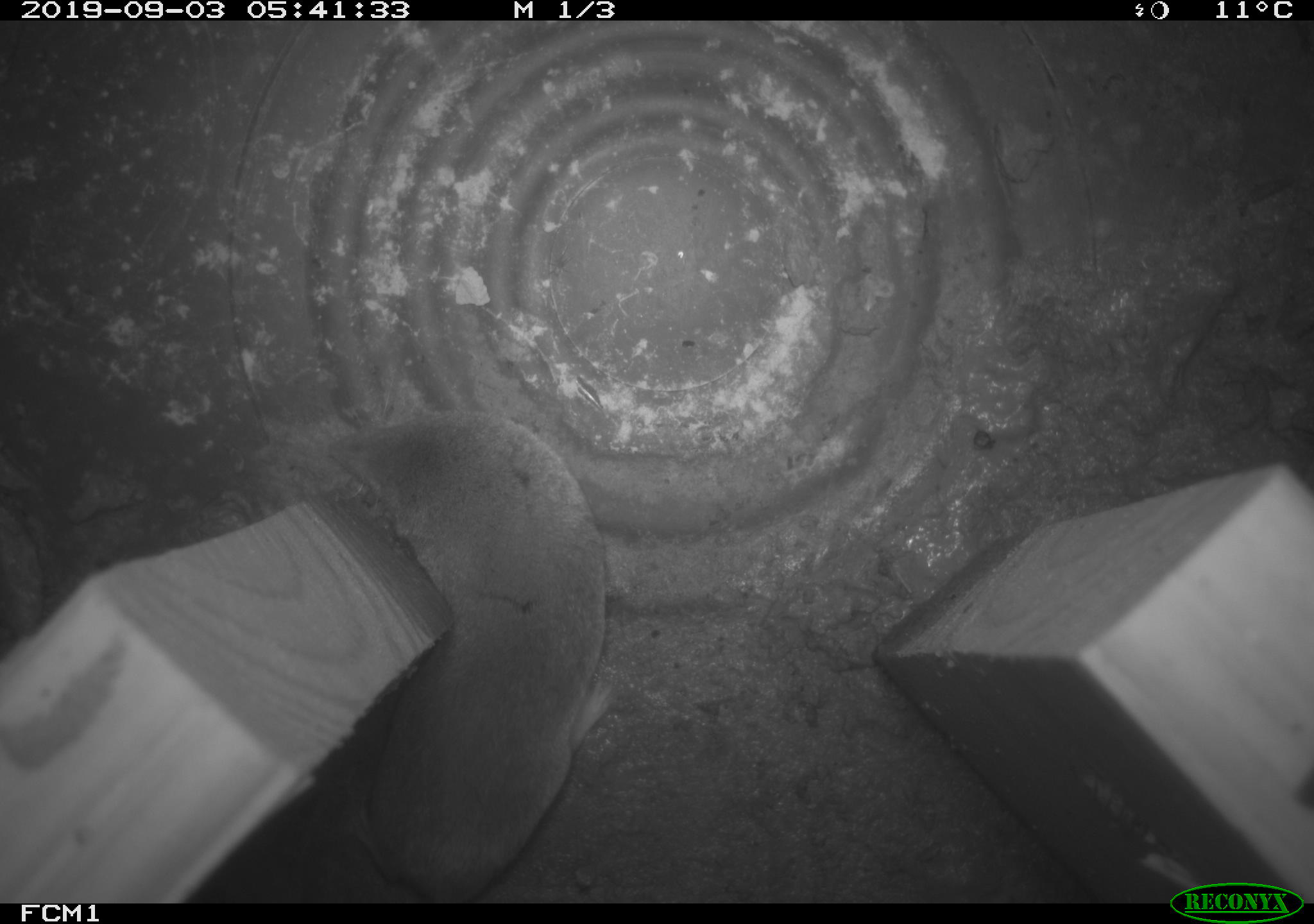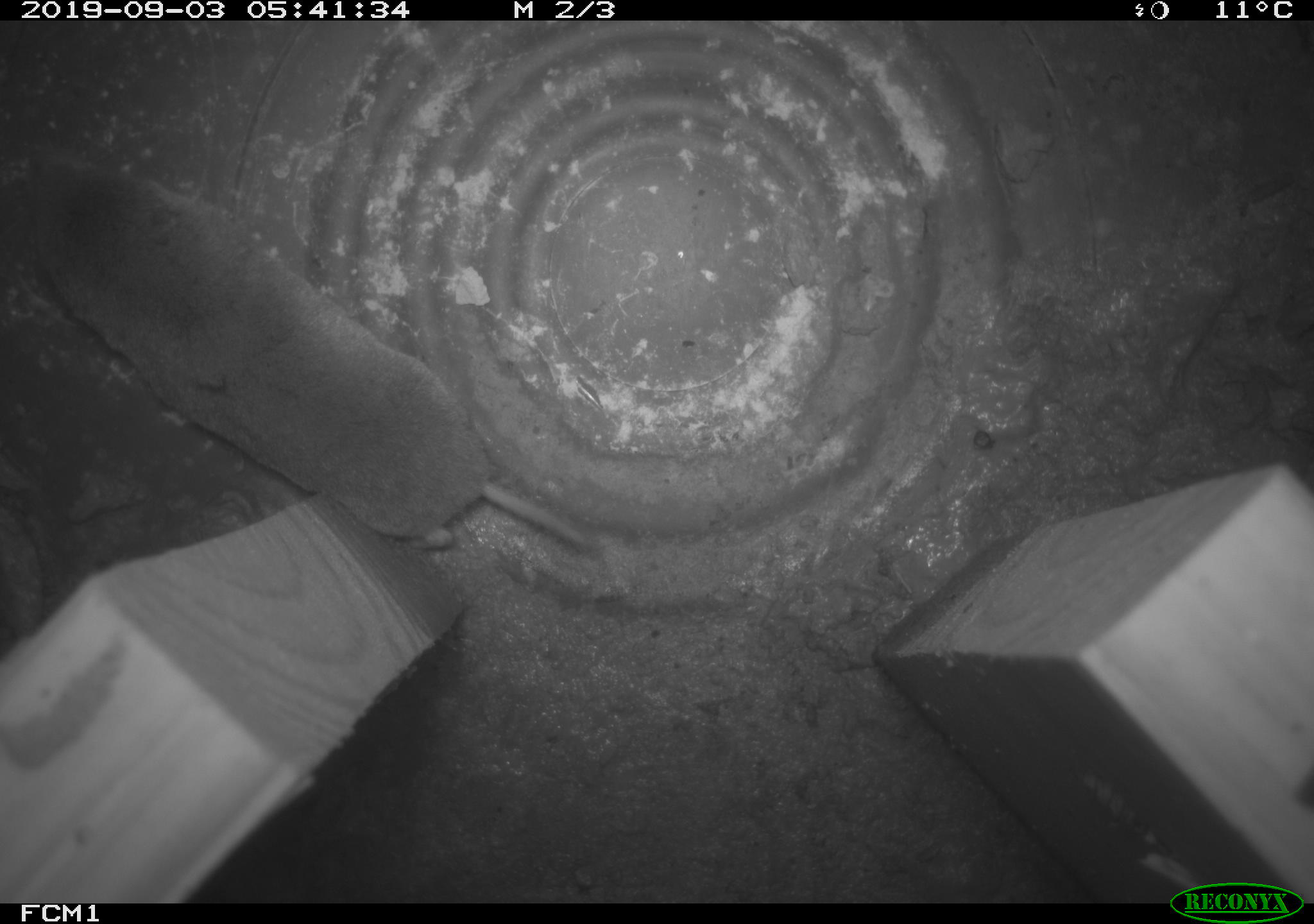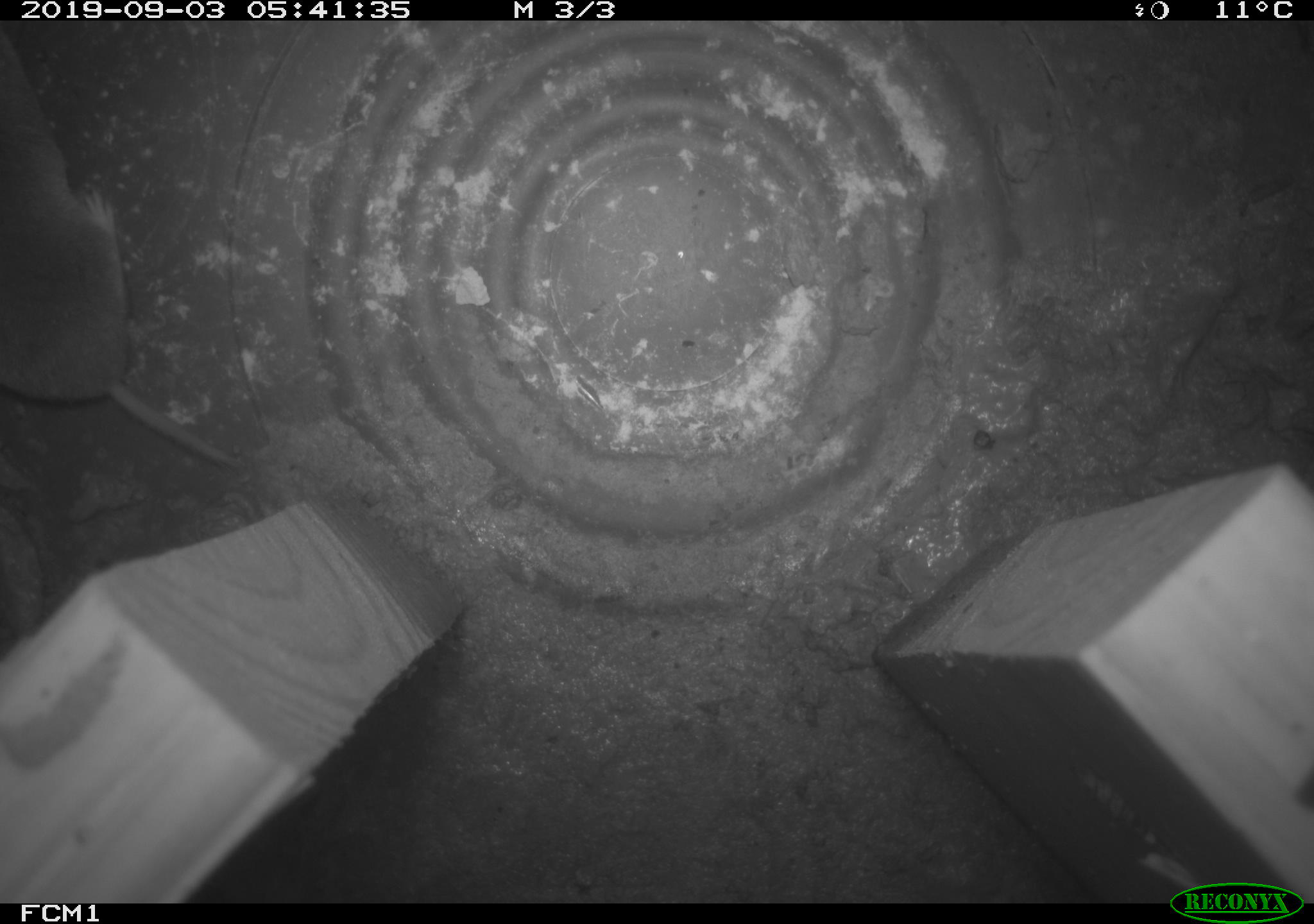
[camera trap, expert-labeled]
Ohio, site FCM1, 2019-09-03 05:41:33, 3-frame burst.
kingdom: Animalia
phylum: Chordata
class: Mammalia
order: Eulipotyphla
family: Soricidae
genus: Blarina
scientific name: Blarina brevicauda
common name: northern short-tailed shrew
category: n. short-tailed shrew